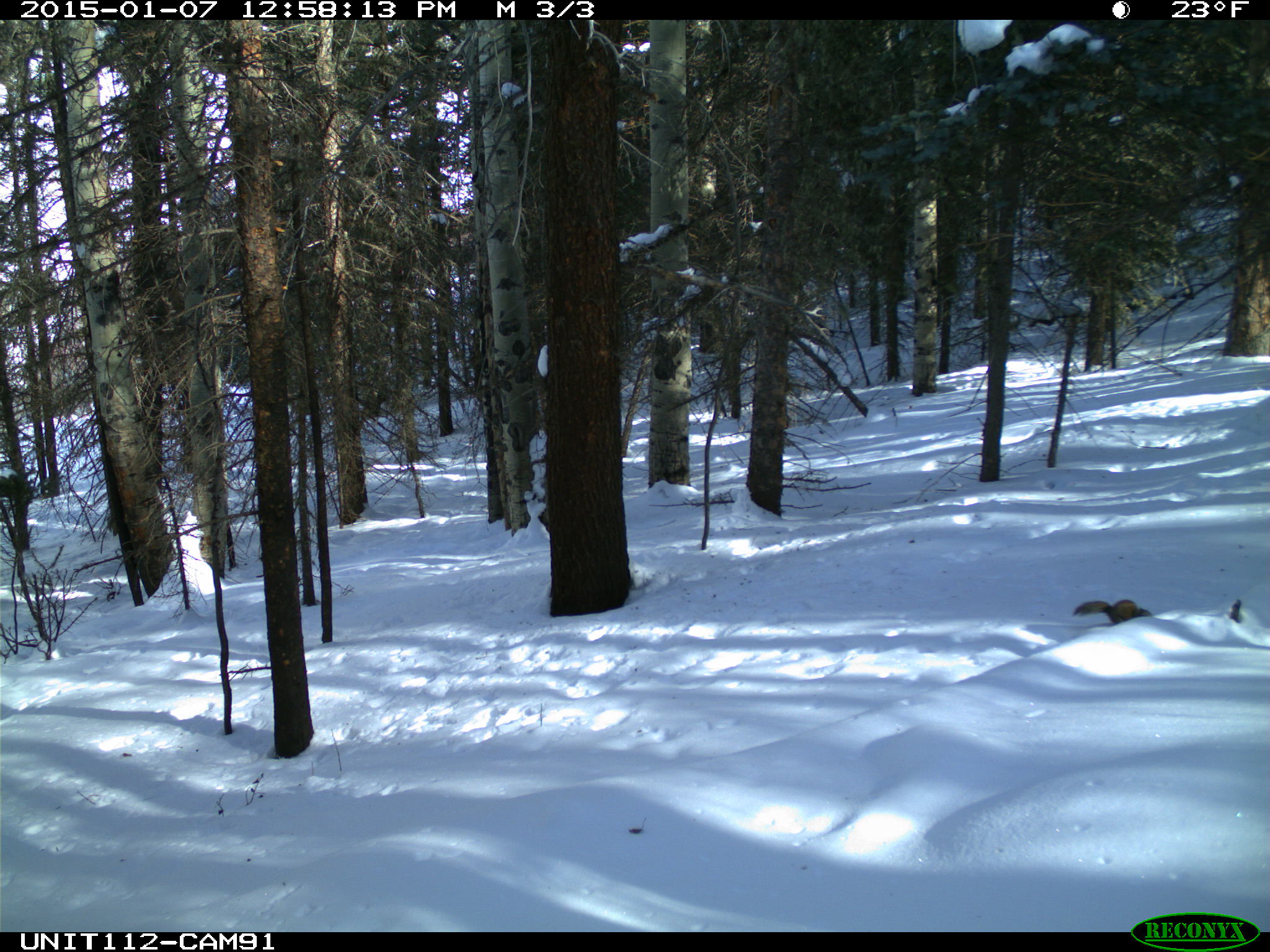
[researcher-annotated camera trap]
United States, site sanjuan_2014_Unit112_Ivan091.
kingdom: Animalia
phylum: Chordata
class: Mammalia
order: Rodentia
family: Sciuridae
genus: Tamiasciurus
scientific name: Tamiasciurus hudsonicus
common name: american red squirrel